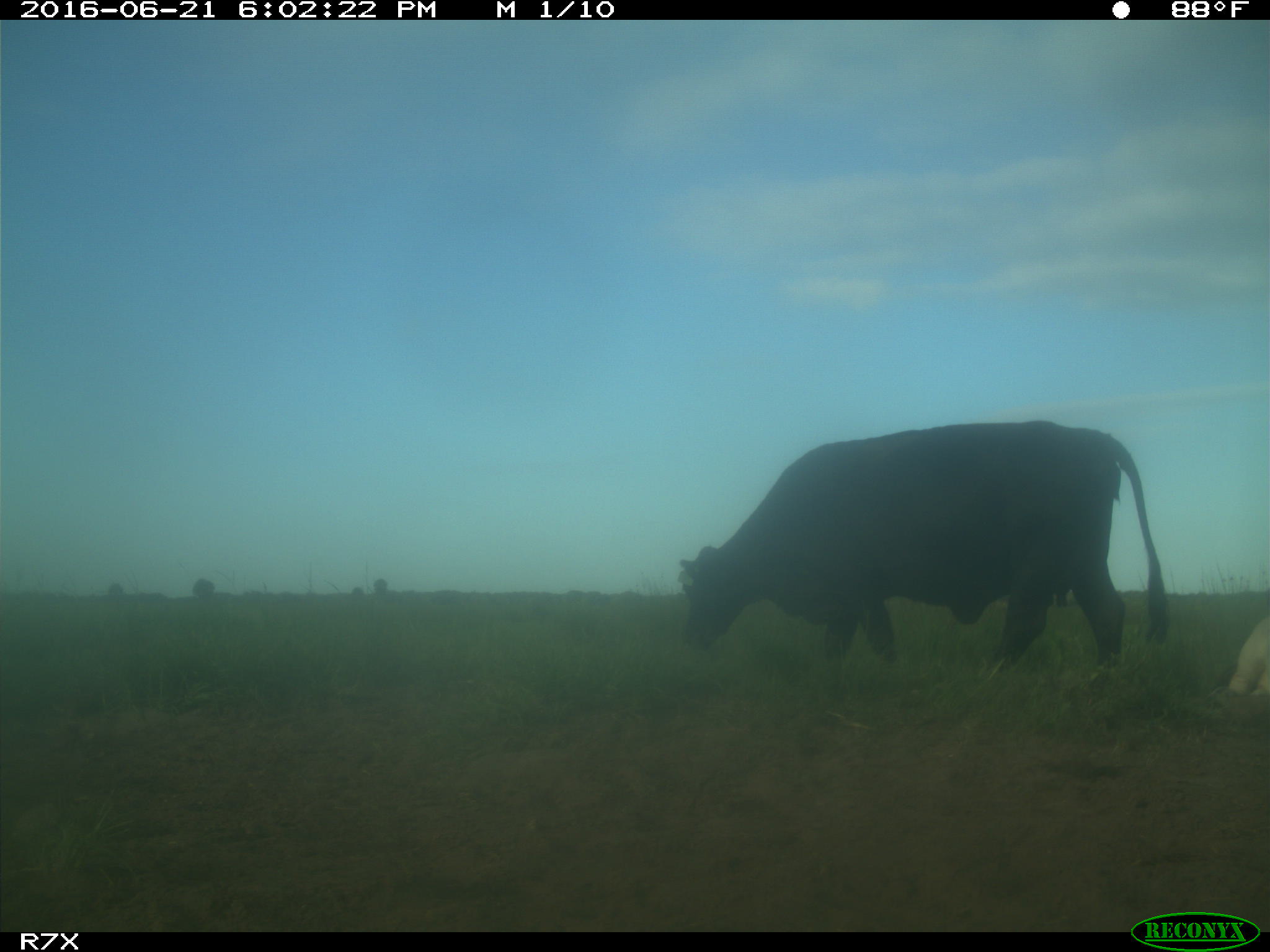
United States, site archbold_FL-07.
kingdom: Animalia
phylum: Chordata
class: Mammalia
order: Artiodactyla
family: Bovidae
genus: Bos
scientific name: Bos taurus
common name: domestic cow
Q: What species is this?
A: Bos taurus (domestic cow).